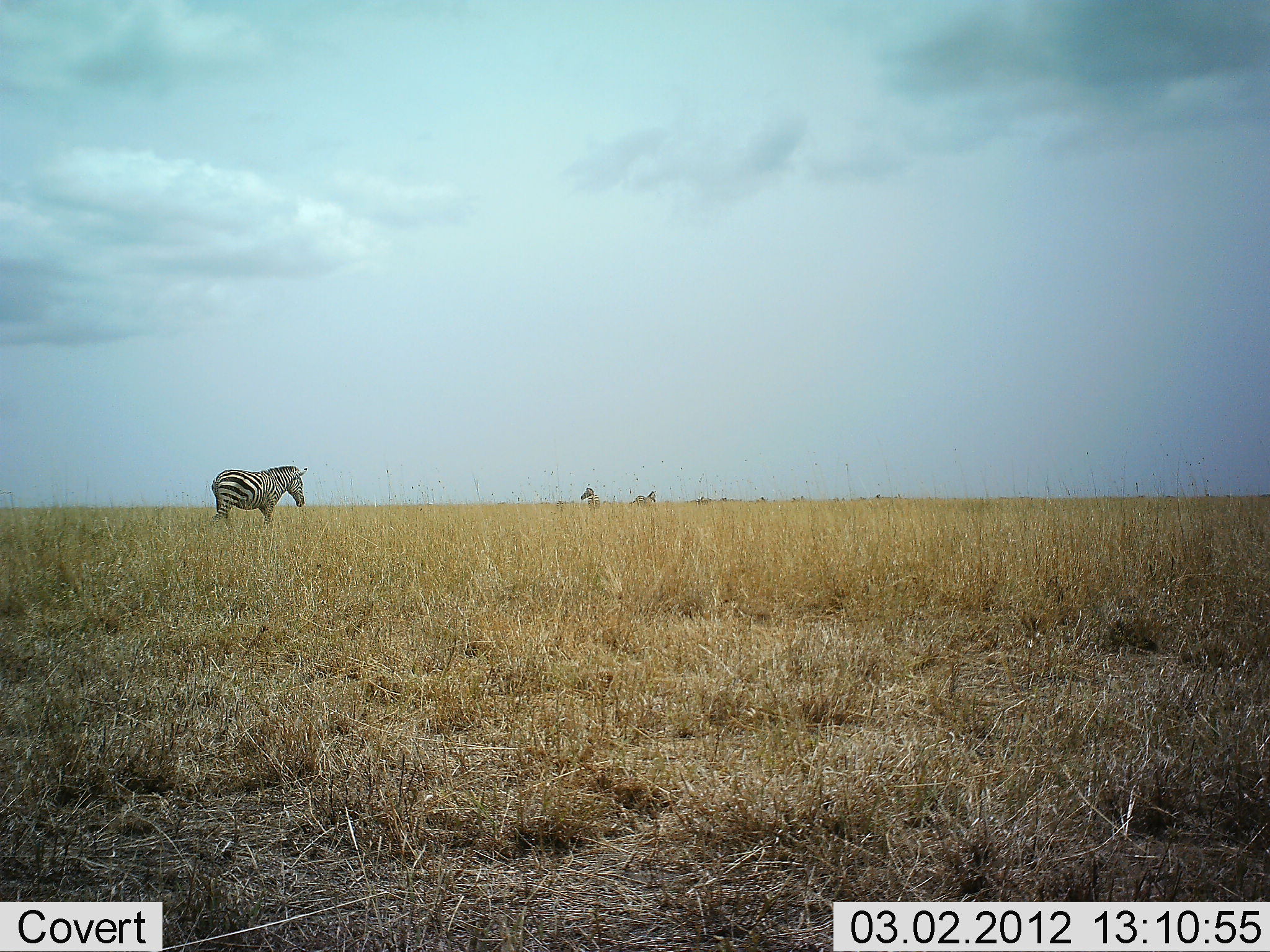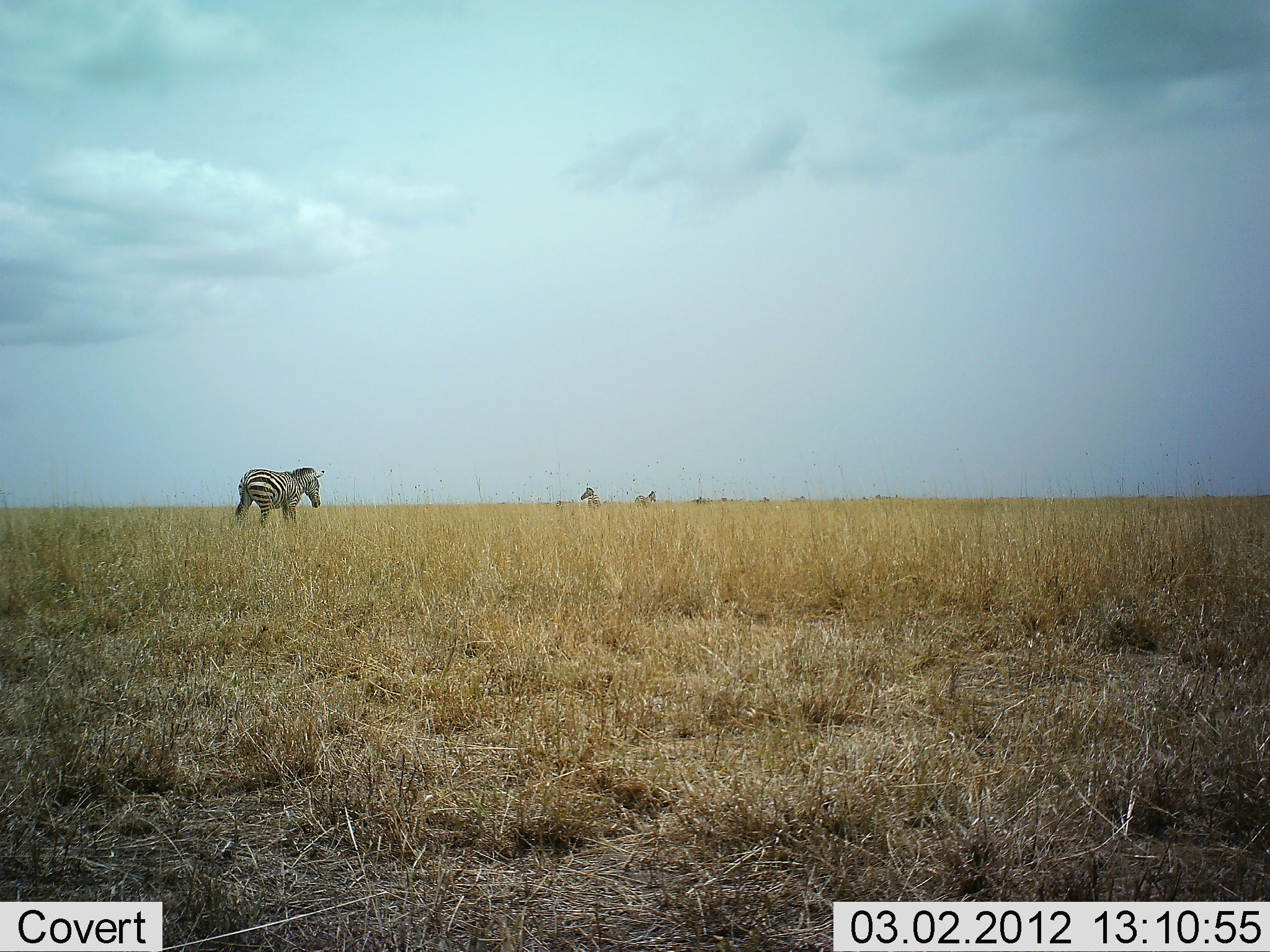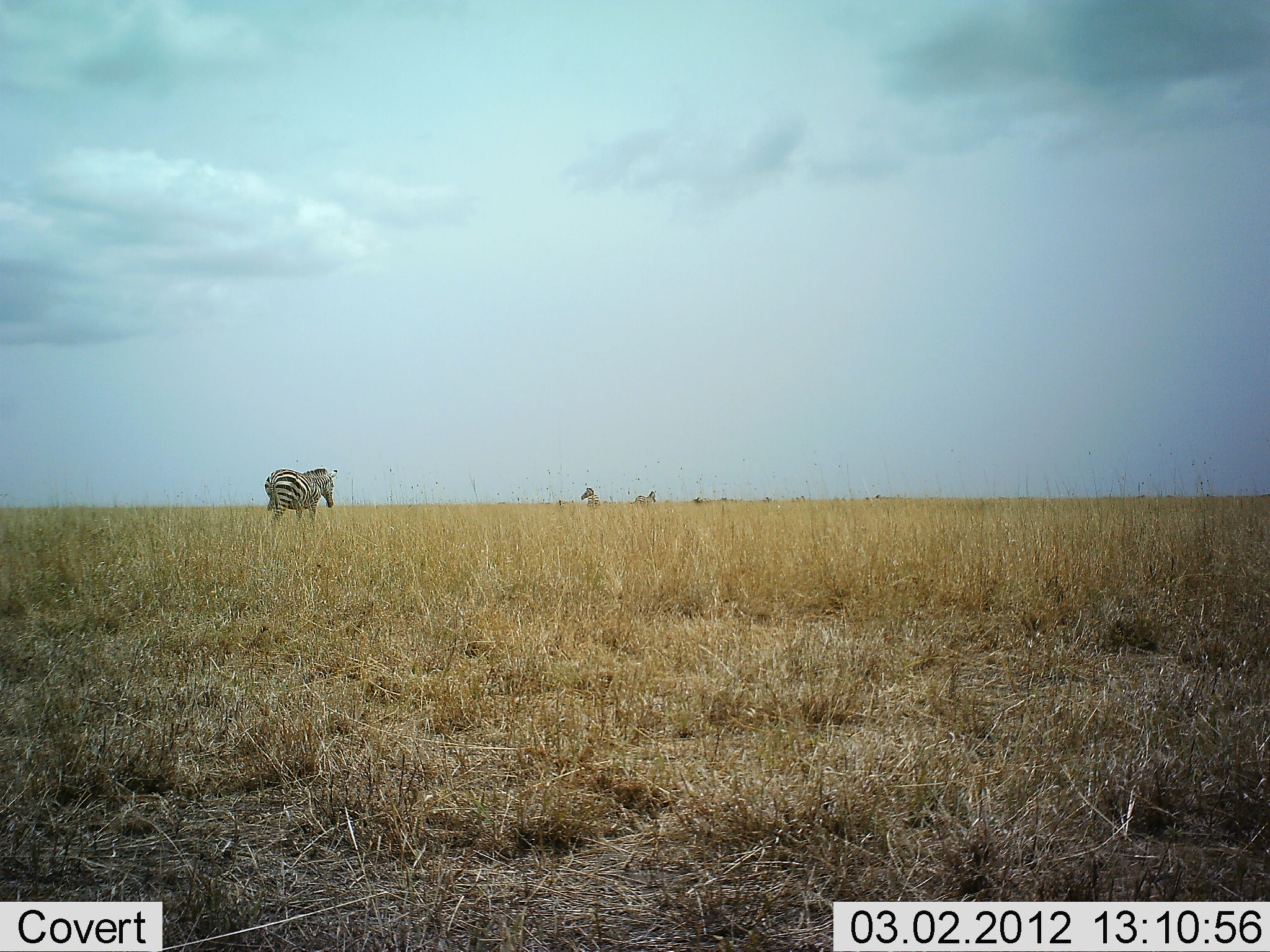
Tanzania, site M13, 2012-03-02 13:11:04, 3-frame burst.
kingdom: Animalia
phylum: Chordata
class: Mammalia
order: Perissodactyla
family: Equidae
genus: Equus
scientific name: Equus quagga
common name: plains zebra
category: zebra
Zebra (plains zebra) (Equus quagga), count 3. Behavior (volunteer vote fractions): standing 41%, resting 0%, moving 100%, interacting 0%. Young present (vote fraction): 0%. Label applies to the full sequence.